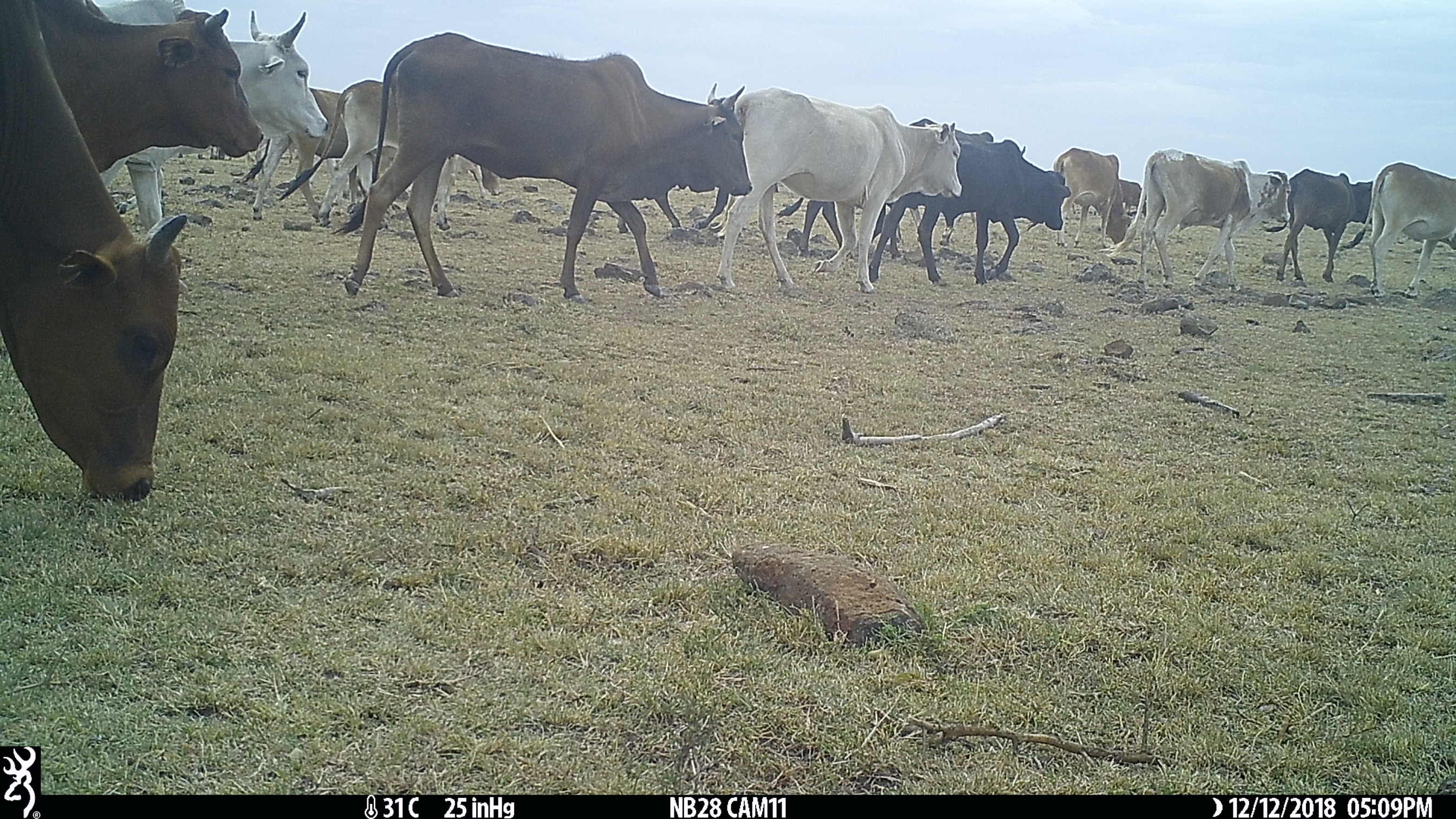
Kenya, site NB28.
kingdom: Animalia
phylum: Chordata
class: Mammalia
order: Artiodactyla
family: Bovidae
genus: Bos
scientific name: Bos taurus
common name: cattle